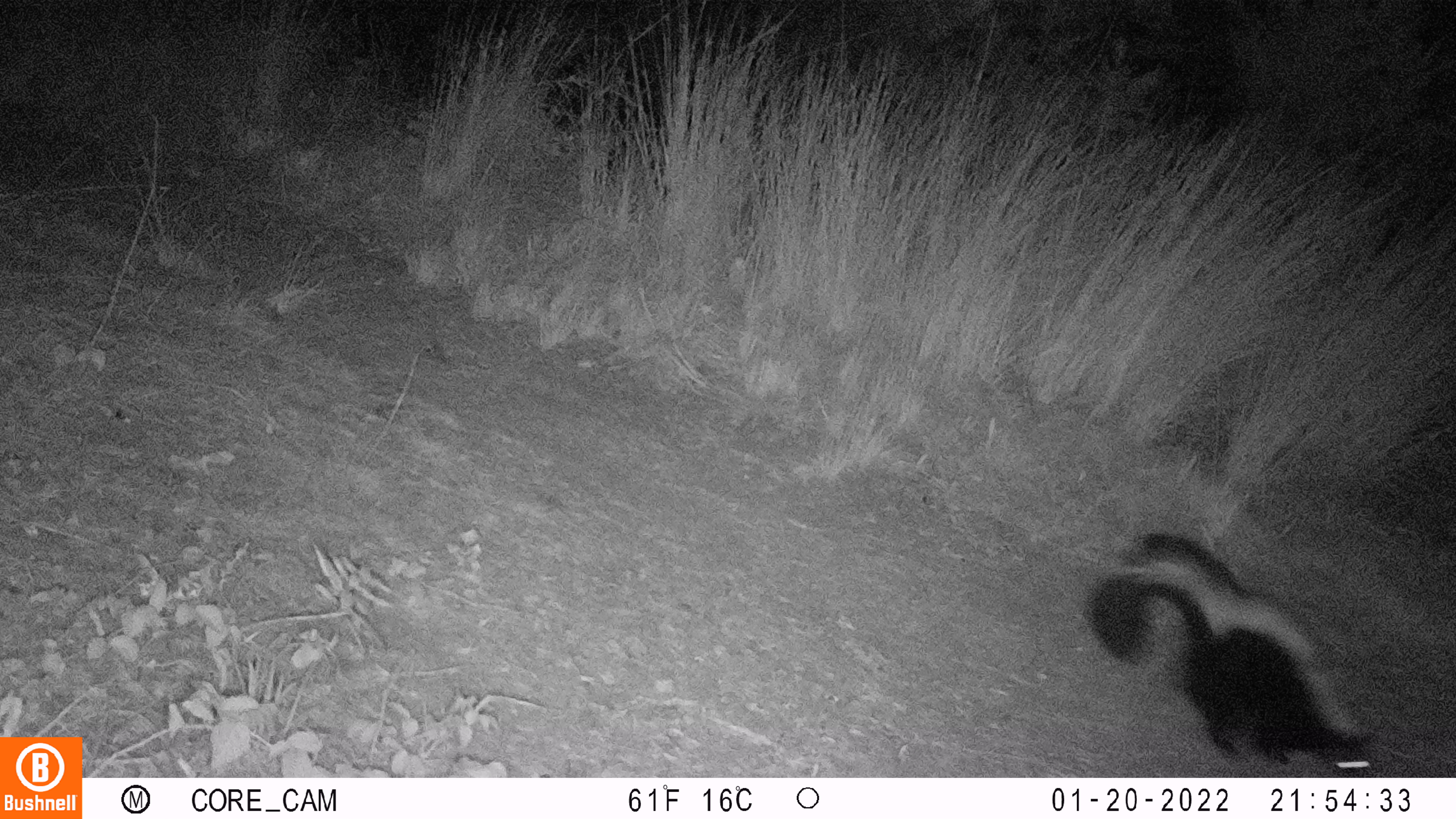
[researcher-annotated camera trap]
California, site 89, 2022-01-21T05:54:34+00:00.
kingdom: Animalia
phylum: Chordata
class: Mammalia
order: Carnivora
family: Mephitidae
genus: Mephitis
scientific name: Mephitis mephitis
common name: striped skunk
Striped skunk (Mephitis mephitis).